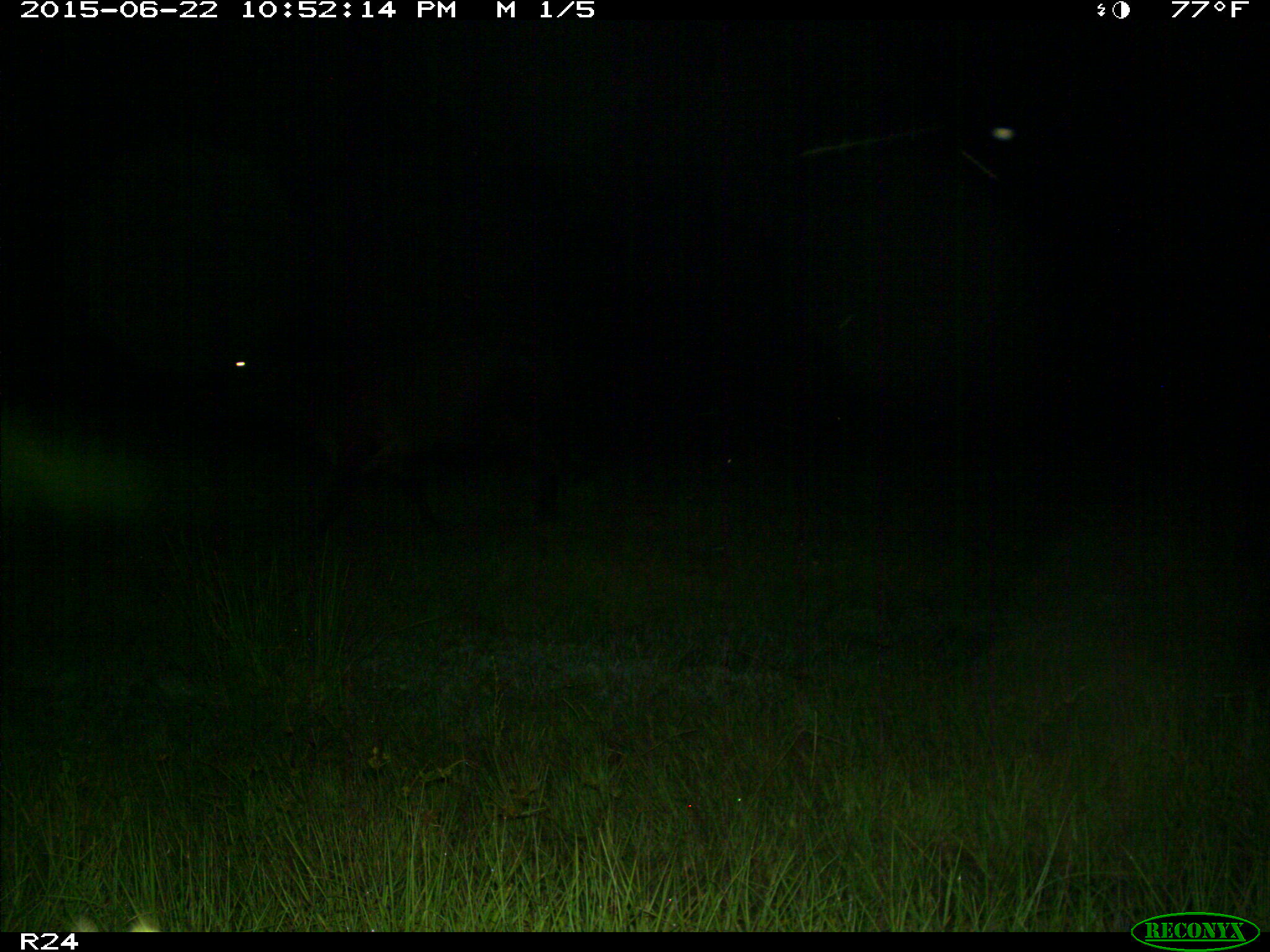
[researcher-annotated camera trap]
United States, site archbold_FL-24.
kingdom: Animalia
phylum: Chordata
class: Mammalia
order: Artiodactyla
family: Bovidae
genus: Bos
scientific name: Bos taurus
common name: domestic cow